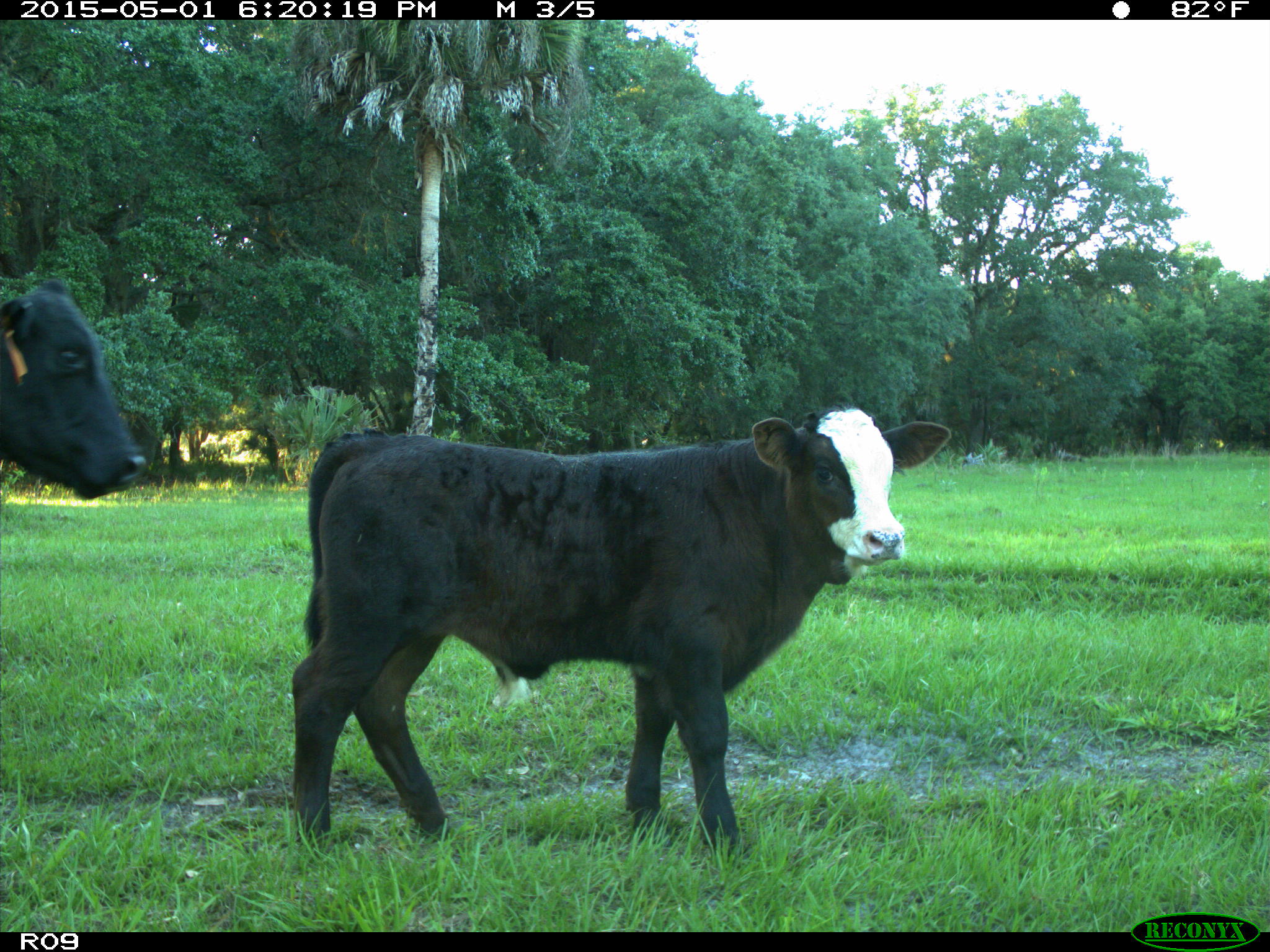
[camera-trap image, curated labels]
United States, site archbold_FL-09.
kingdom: Animalia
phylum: Chordata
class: Mammalia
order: Artiodactyla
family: Bovidae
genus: Bos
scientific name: Bos taurus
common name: domestic cow